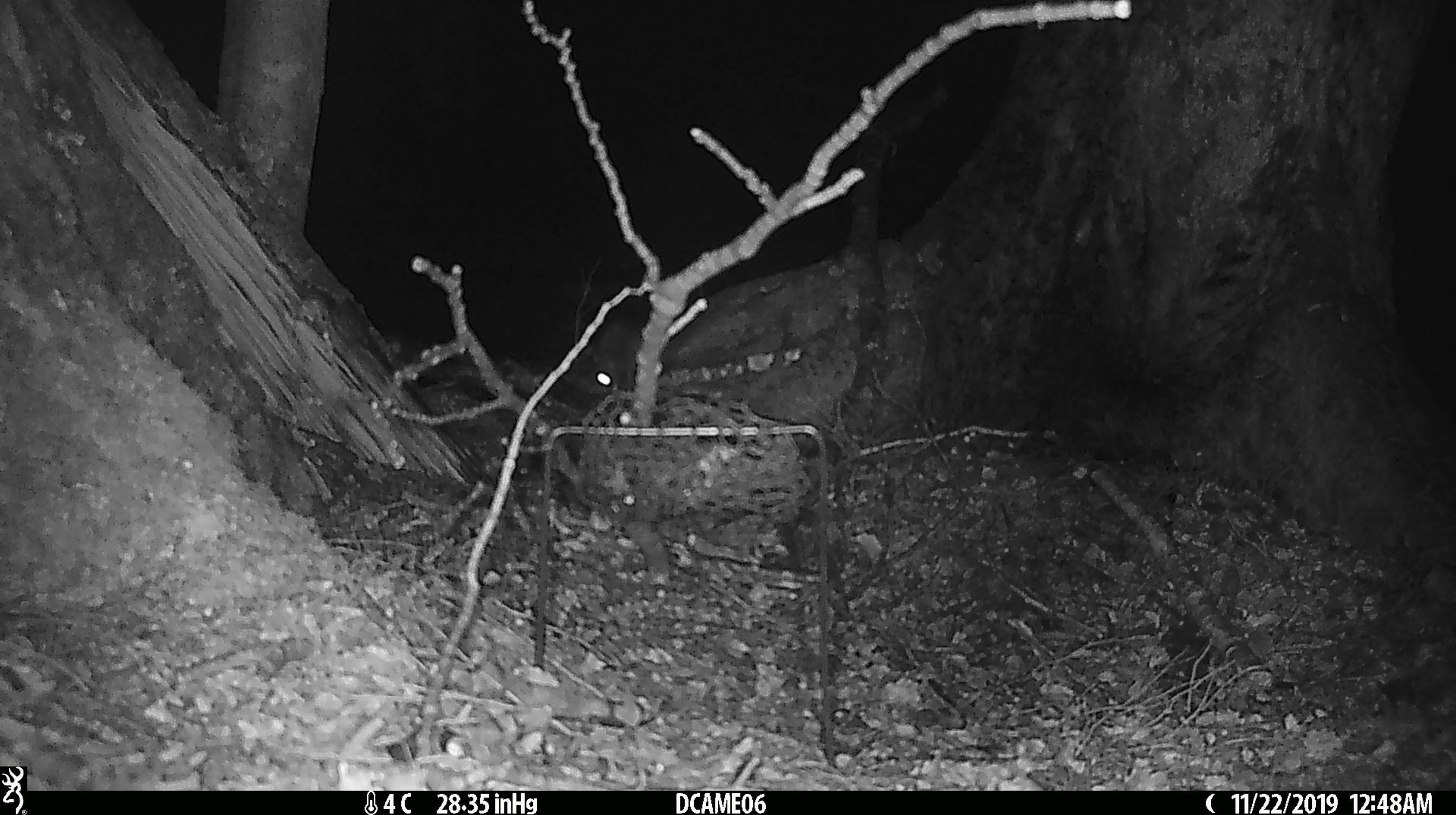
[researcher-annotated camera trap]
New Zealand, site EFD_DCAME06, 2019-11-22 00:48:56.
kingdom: Animalia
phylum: Chordata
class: Mammalia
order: Rodentia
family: Muridae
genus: Rattus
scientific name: Rattus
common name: rat